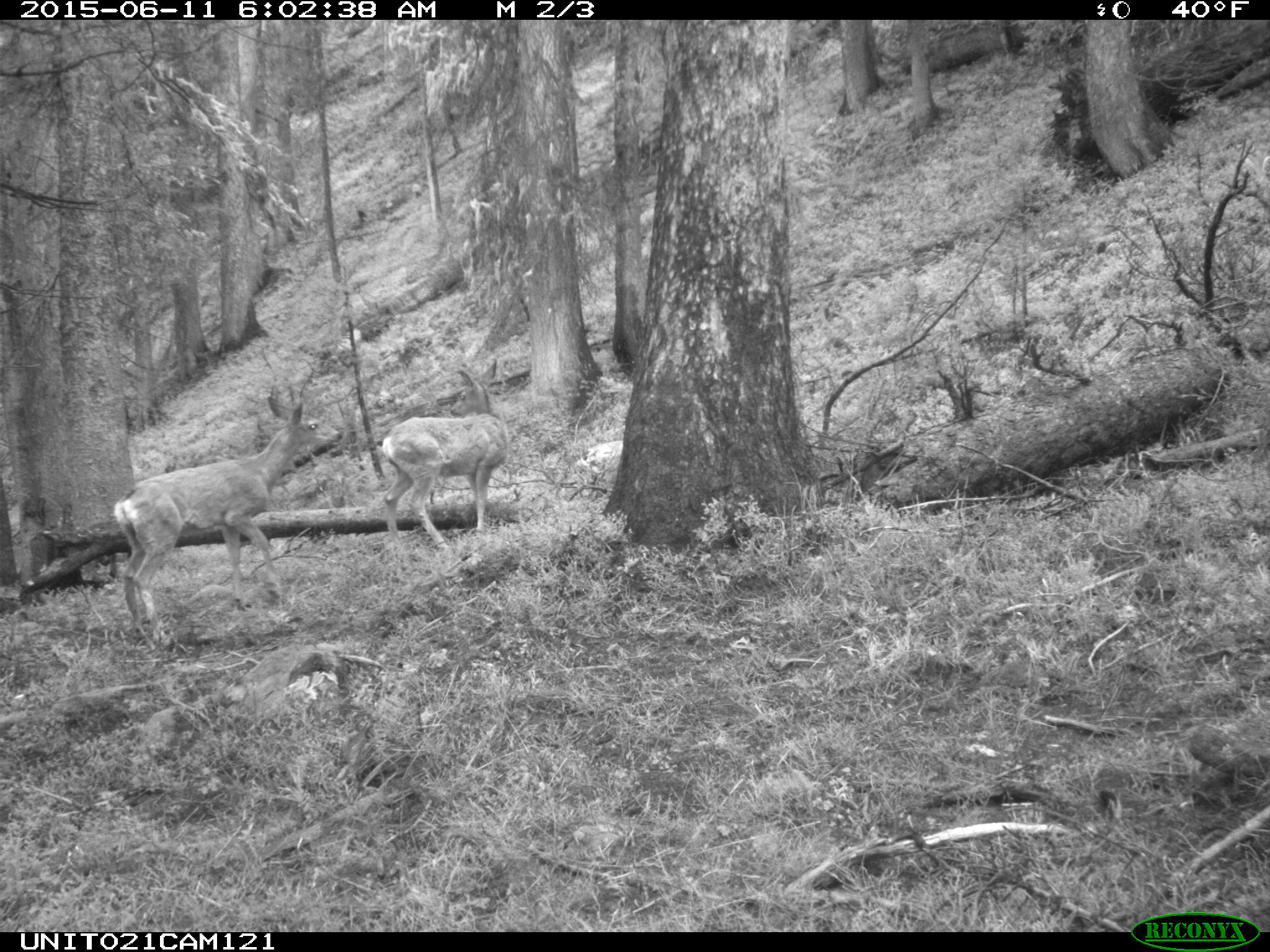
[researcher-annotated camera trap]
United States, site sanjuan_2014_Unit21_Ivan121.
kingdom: Animalia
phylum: Chordata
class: Mammalia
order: Artiodactyla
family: Cervidae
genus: Odocoileus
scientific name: Odocoileus hemionus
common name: mule deer